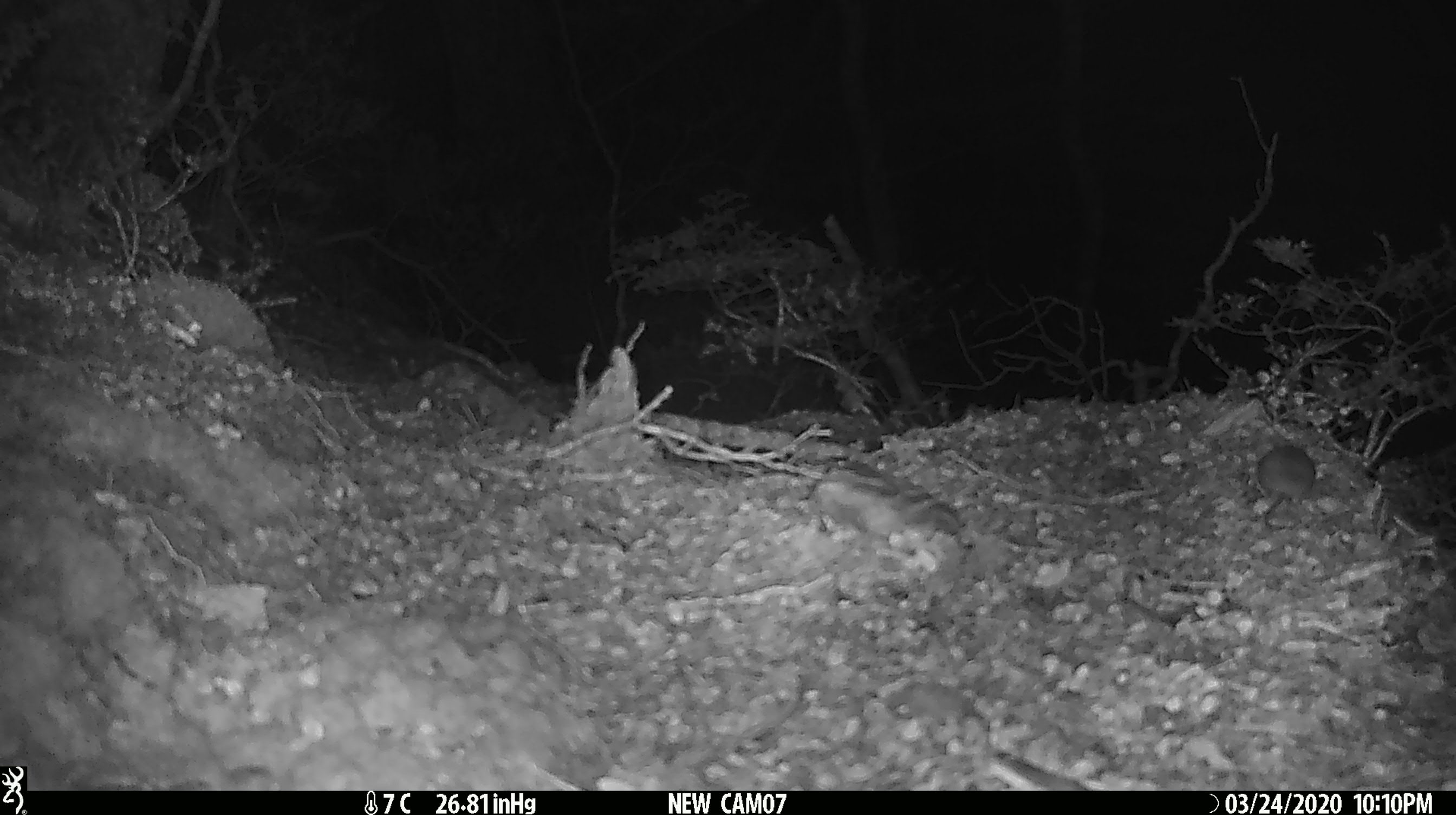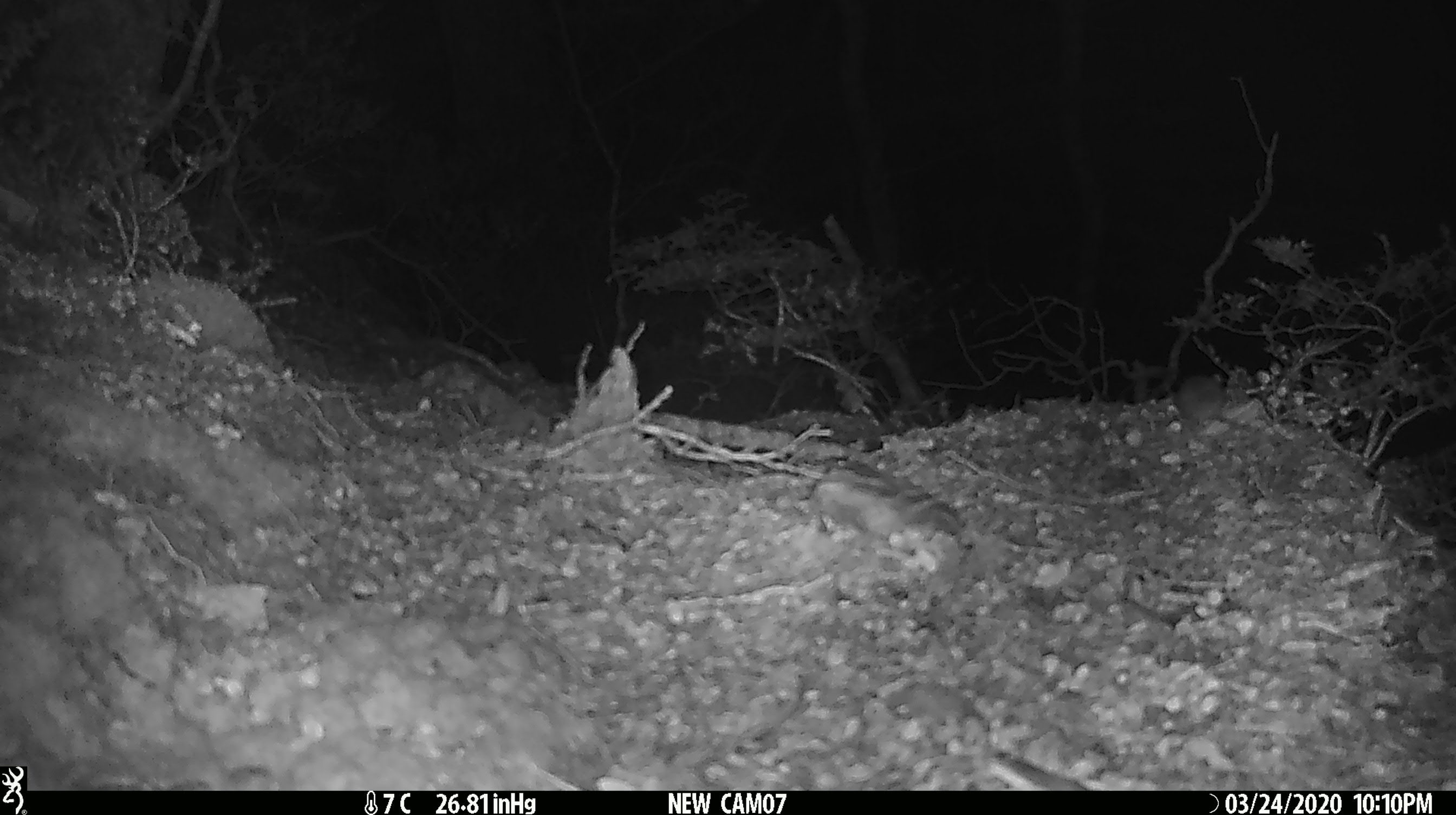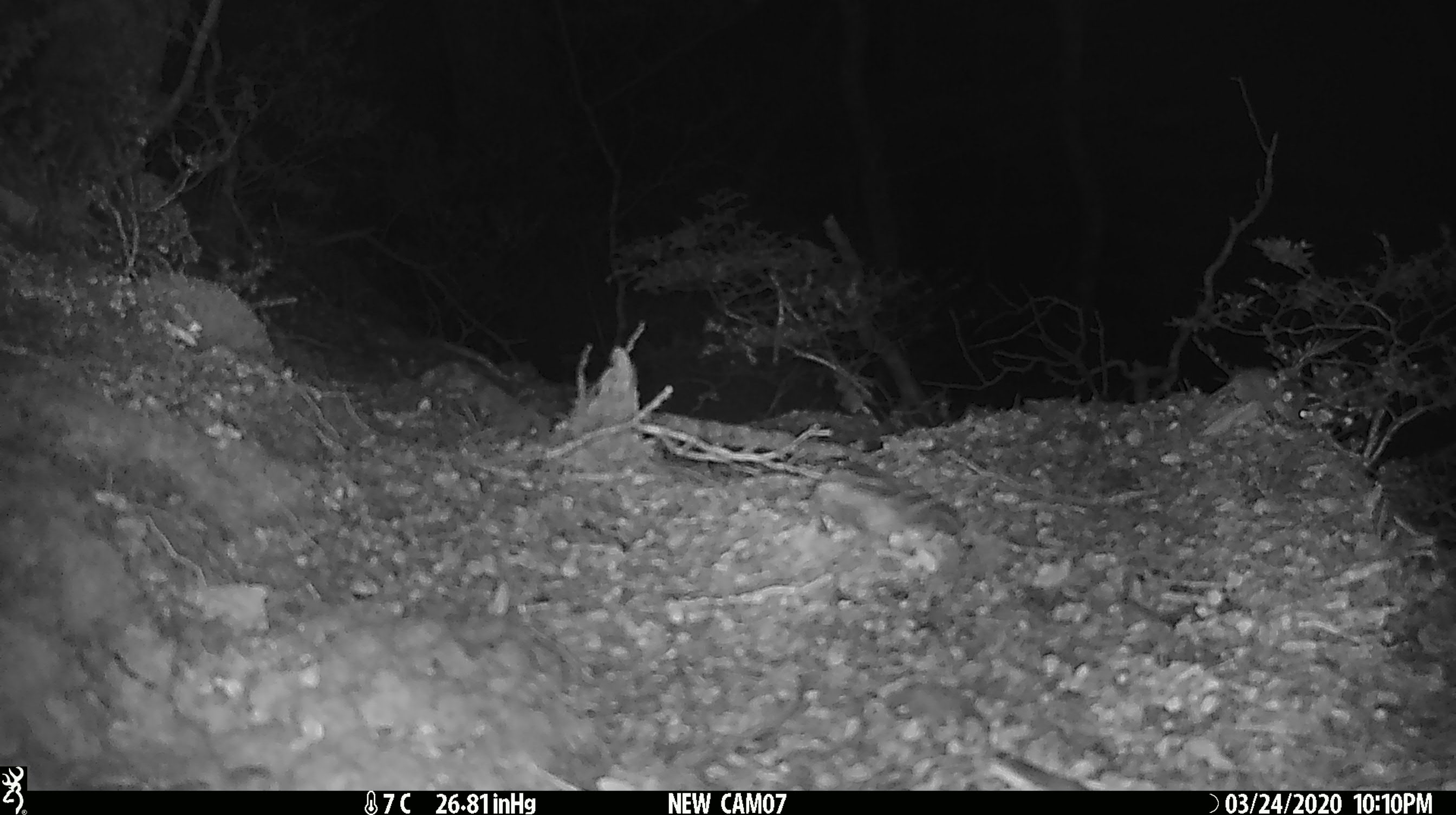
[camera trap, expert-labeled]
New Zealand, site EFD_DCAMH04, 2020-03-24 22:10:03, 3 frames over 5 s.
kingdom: Animalia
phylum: Chordata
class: Mammalia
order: Rodentia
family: Muridae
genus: Mus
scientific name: Mus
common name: mouse